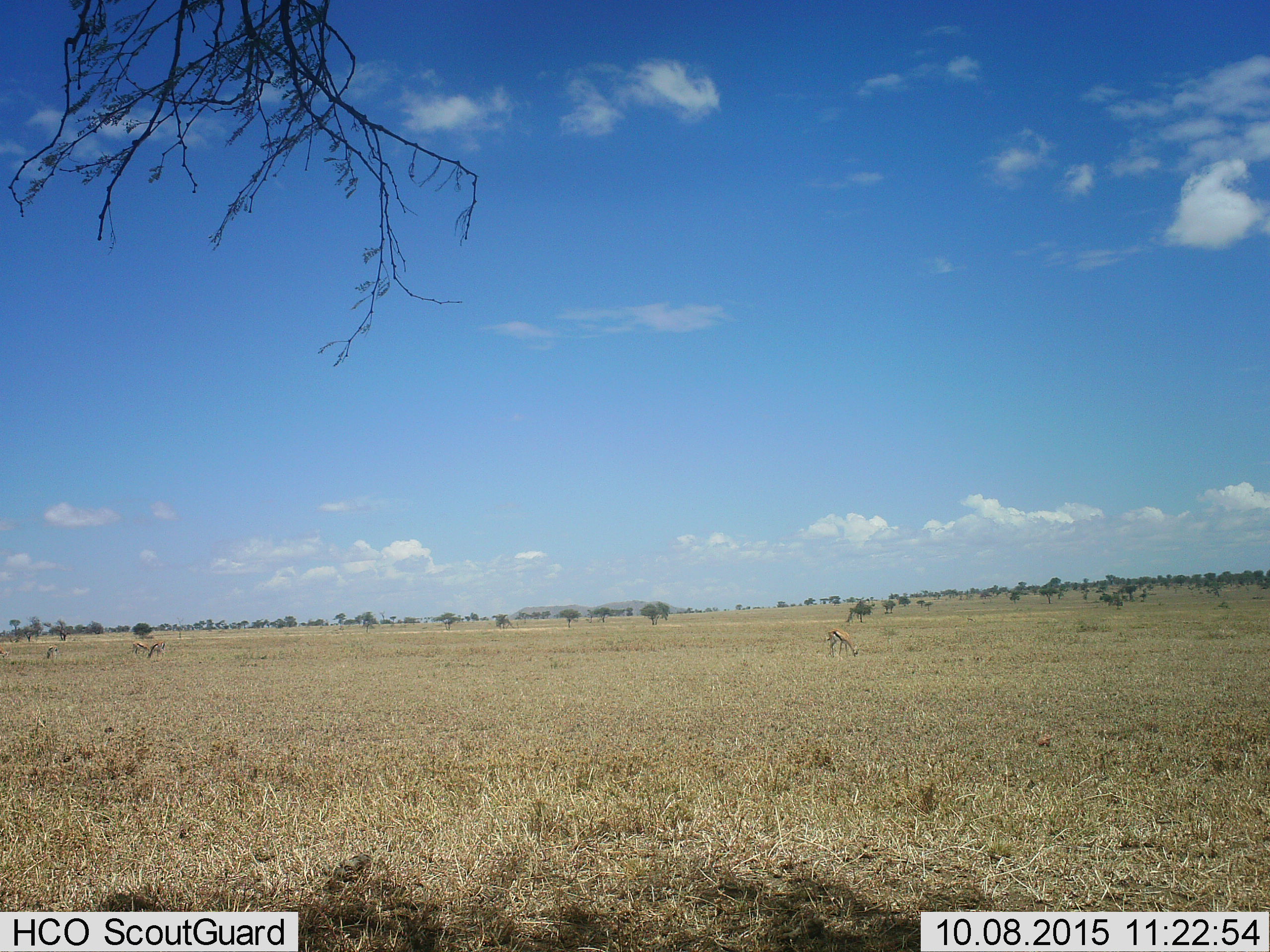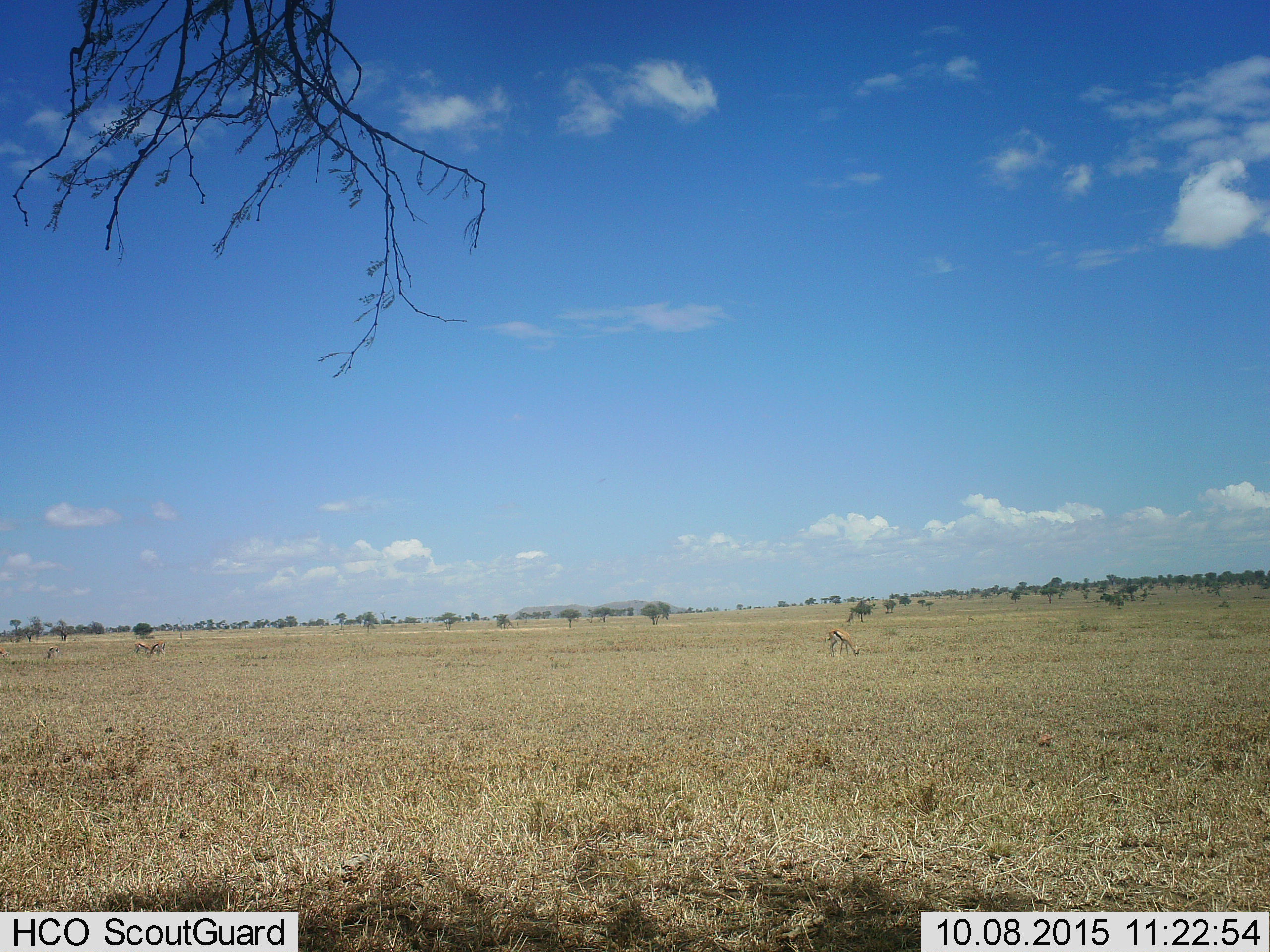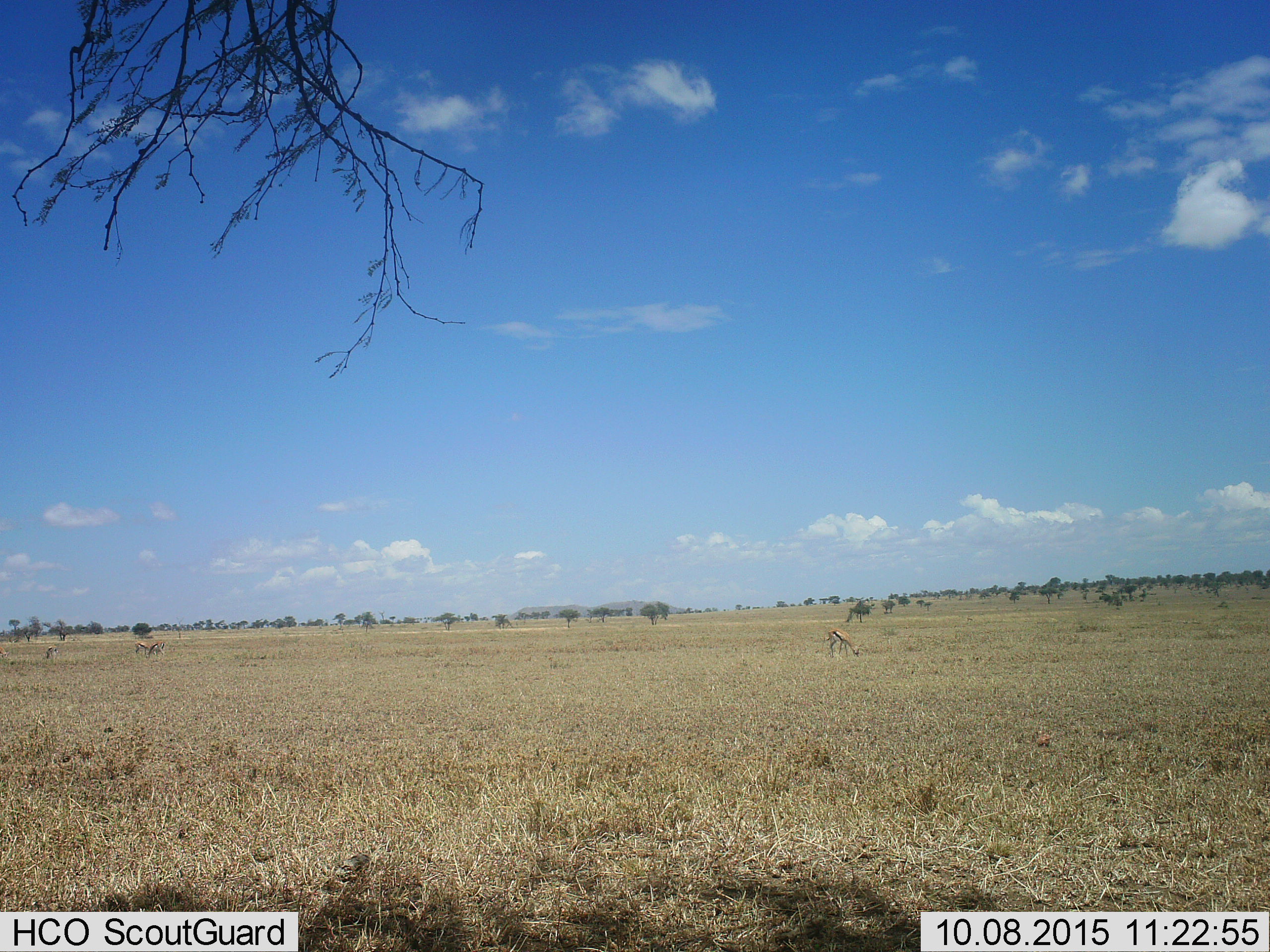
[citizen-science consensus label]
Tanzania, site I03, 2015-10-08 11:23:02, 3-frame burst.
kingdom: Animalia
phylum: Chordata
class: Mammalia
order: Artiodactyla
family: Bovidae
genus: Eudorcas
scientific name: Eudorcas thomsonii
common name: thomson's gazelle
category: gazellethomsons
Gazellethomsons (thomson's gazelle) (Eudorcas thomsonii), count 4. Behavior (volunteer vote fractions): standing 40%, resting 20%, moving 10%, interacting 0%. Young present (vote fraction): 0%. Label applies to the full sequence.